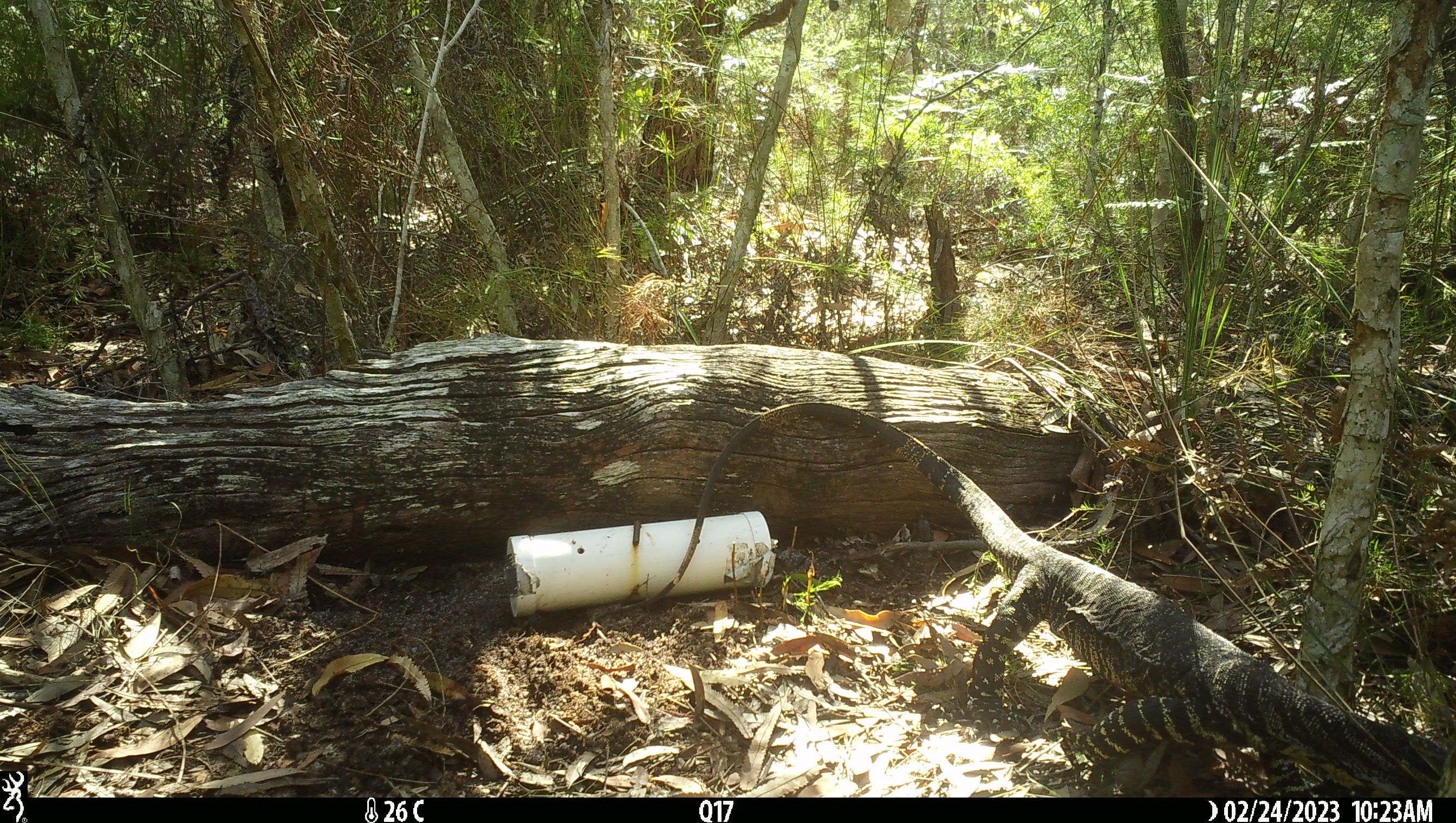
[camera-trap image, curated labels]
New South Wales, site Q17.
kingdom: Animalia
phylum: Chordata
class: Reptilia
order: Squamata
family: Varanidae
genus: Varanus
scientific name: Varanus varius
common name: lace monitor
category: goanna